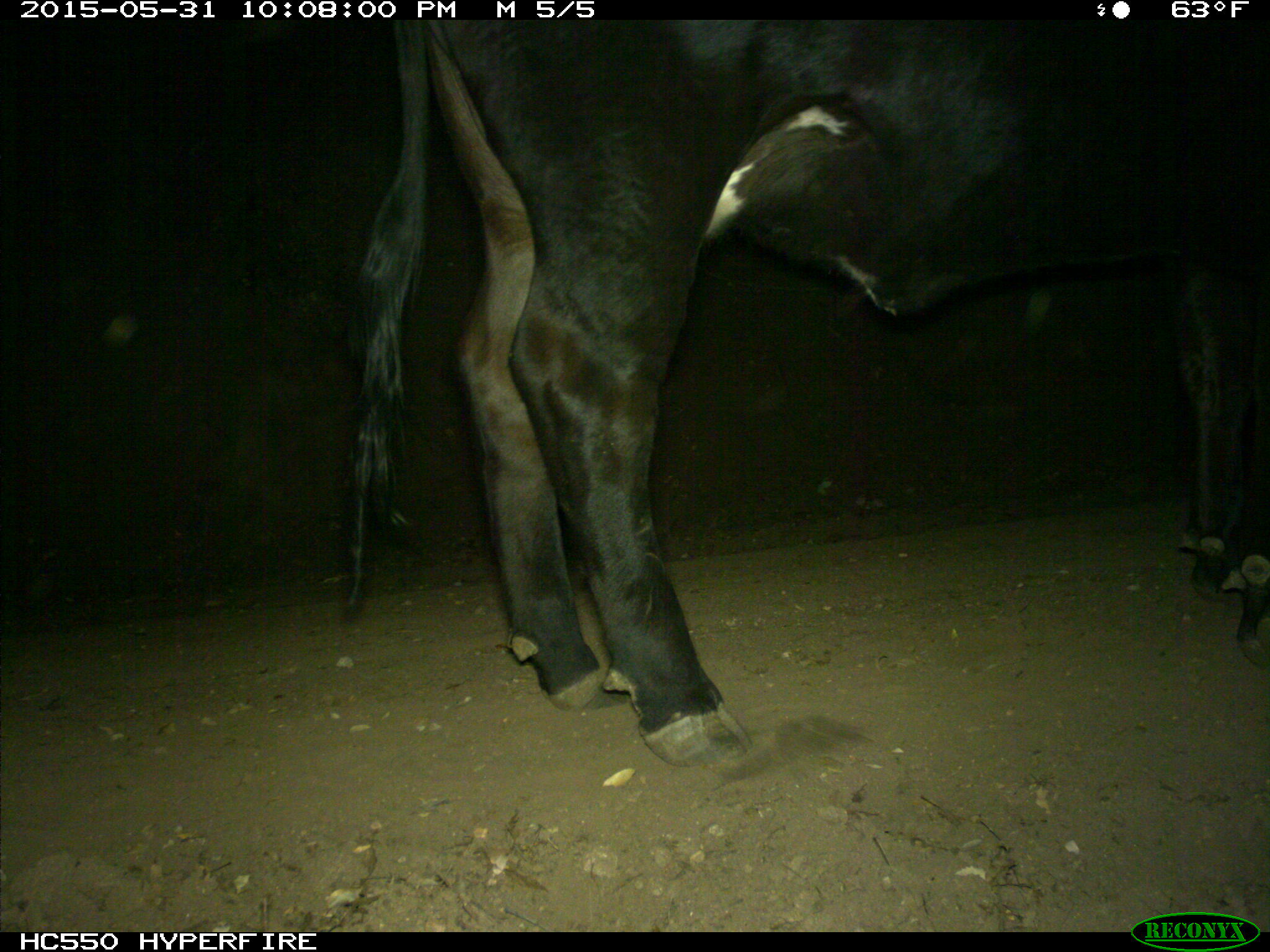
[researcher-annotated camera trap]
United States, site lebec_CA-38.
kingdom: Animalia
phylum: Chordata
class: Mammalia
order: Artiodactyla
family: Bovidae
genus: Bos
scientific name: Bos taurus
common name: domestic cow